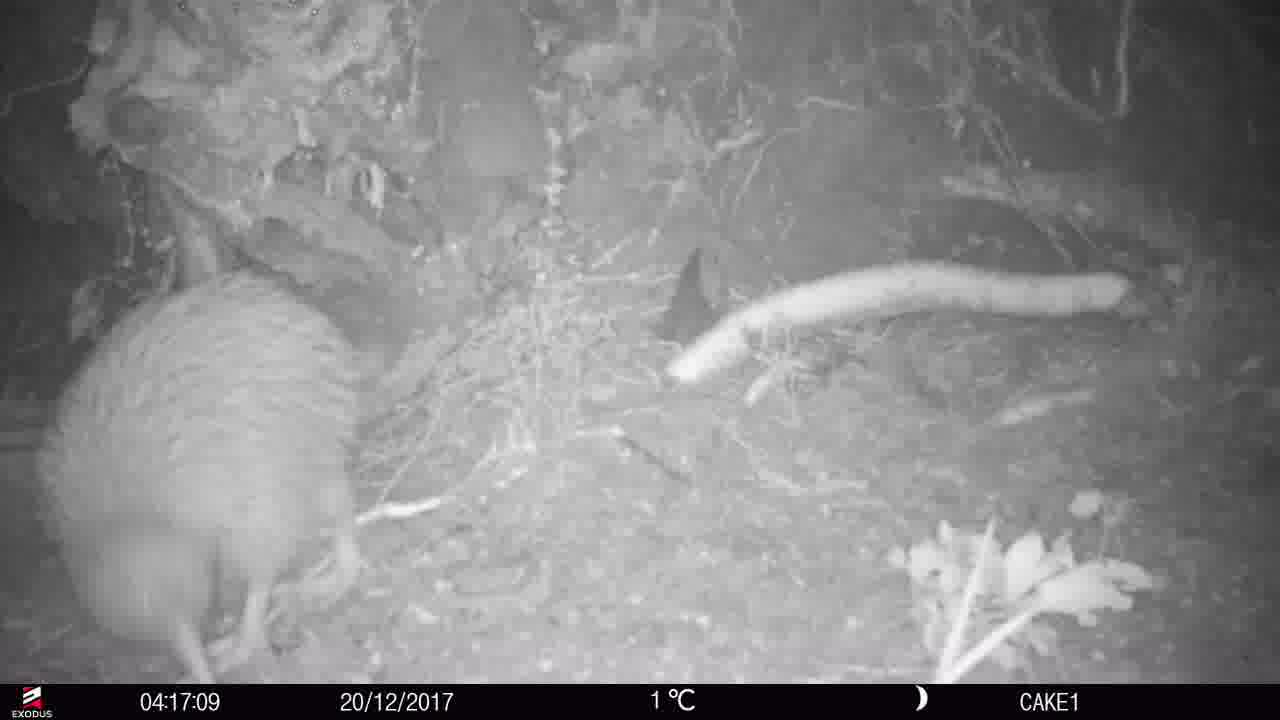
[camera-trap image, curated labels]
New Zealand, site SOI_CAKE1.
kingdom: Animalia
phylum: Chordata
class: Aves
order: Apterygiformes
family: Apterygidae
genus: Apteryx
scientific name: Apteryx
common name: kiwi